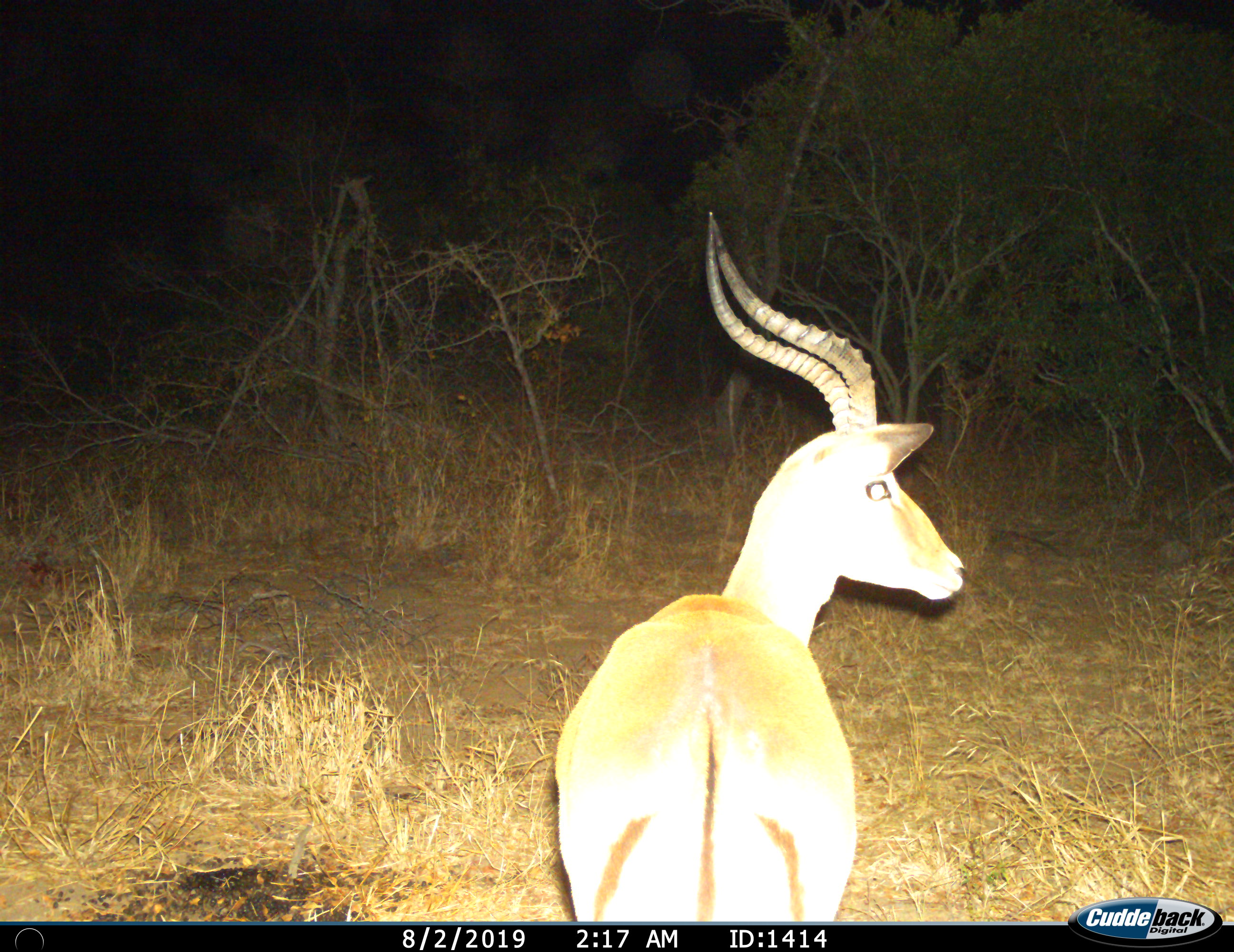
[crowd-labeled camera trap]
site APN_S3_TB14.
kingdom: Animalia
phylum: Chordata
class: Mammalia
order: Artiodactyla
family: Bovidae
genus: Aepyceros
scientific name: Aepyceros melampus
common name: impala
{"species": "impala (Aepyceros melampus)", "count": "1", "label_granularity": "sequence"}